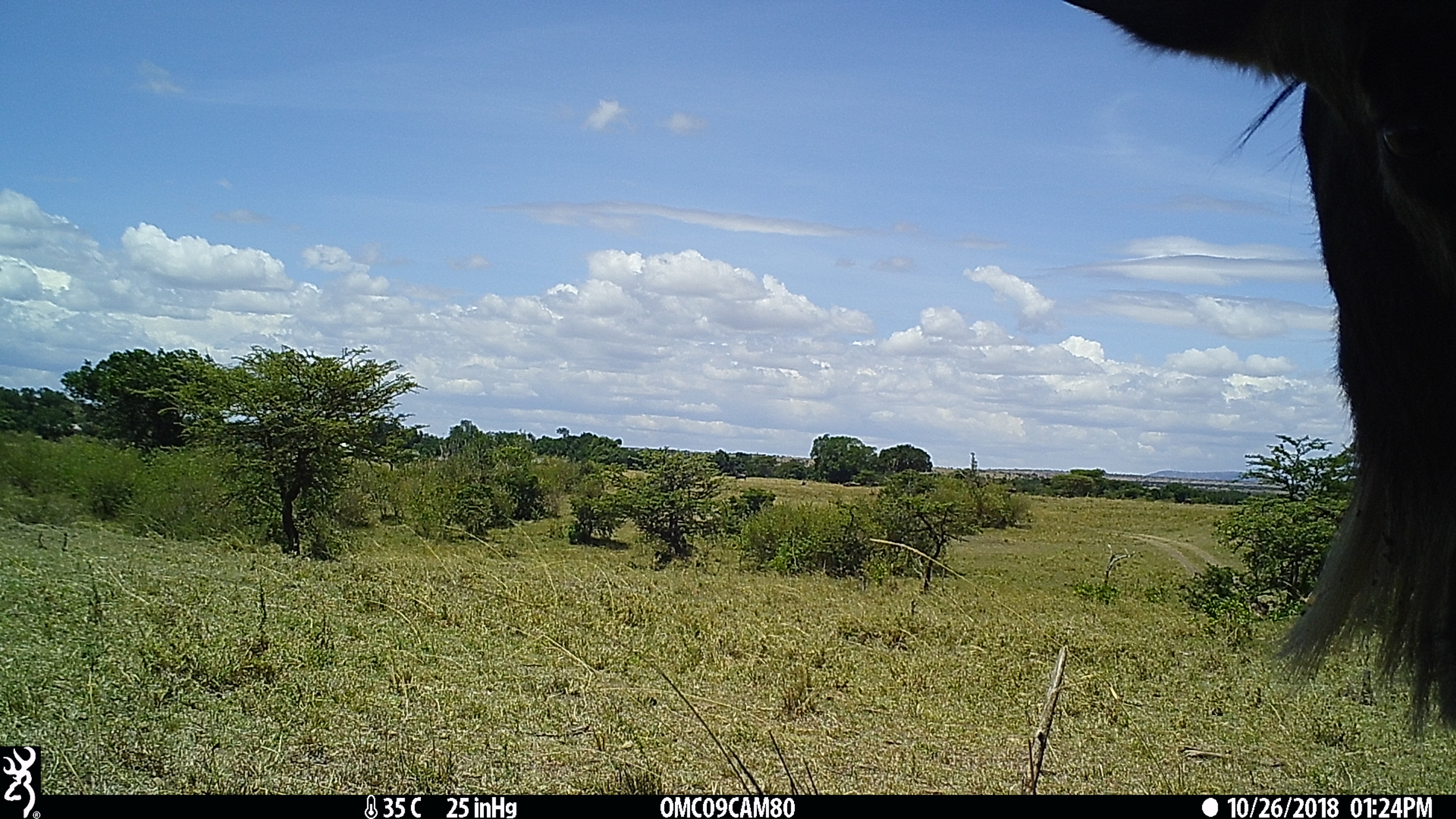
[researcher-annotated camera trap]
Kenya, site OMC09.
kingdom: Animalia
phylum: Chordata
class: Mammalia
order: Artiodactyla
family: Bovidae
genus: Connochaetes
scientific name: Connochaetes taurinus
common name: blue wildebeest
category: wildebeest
Wildebeest (blue wildebeest) (Connochaetes taurinus).